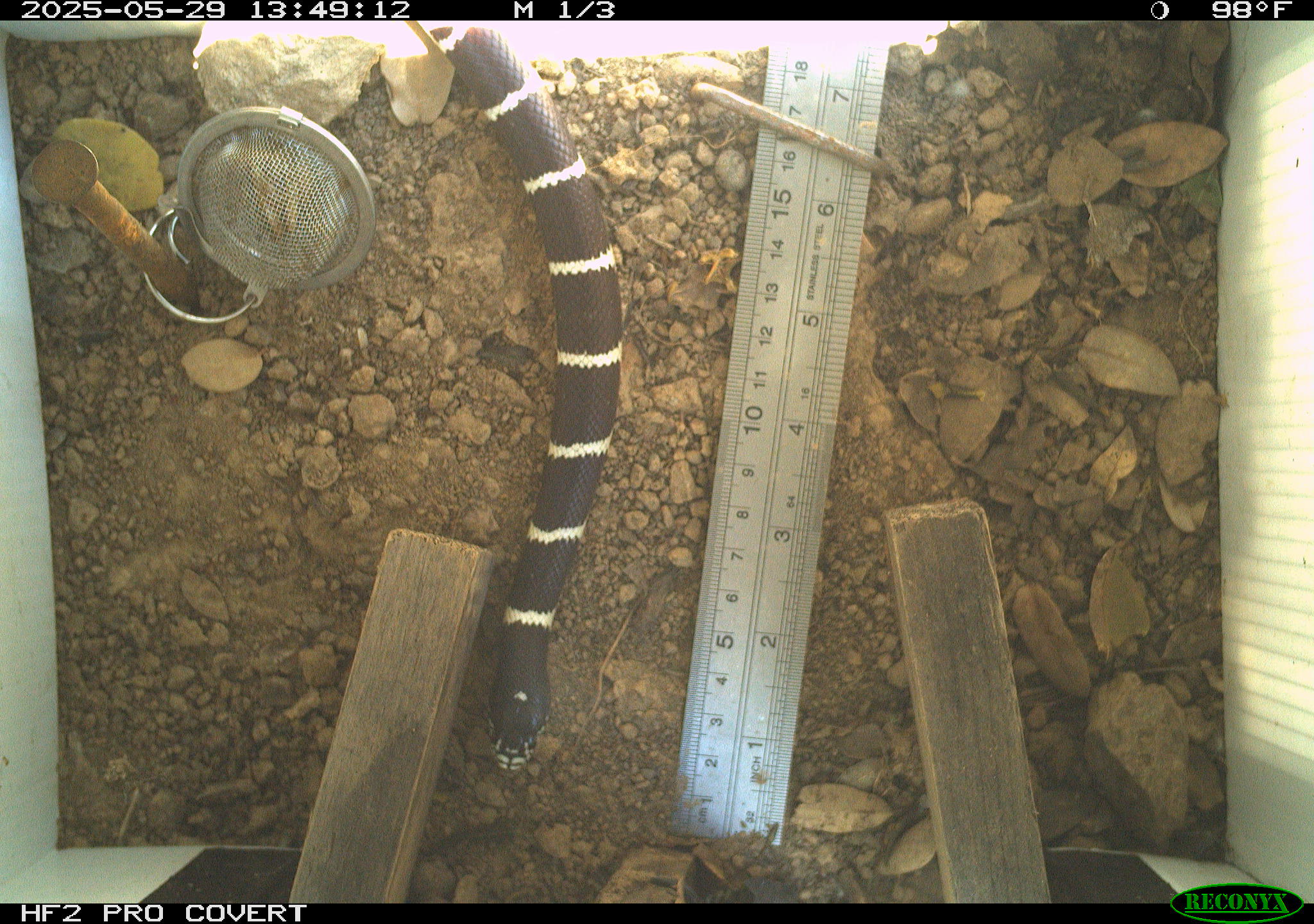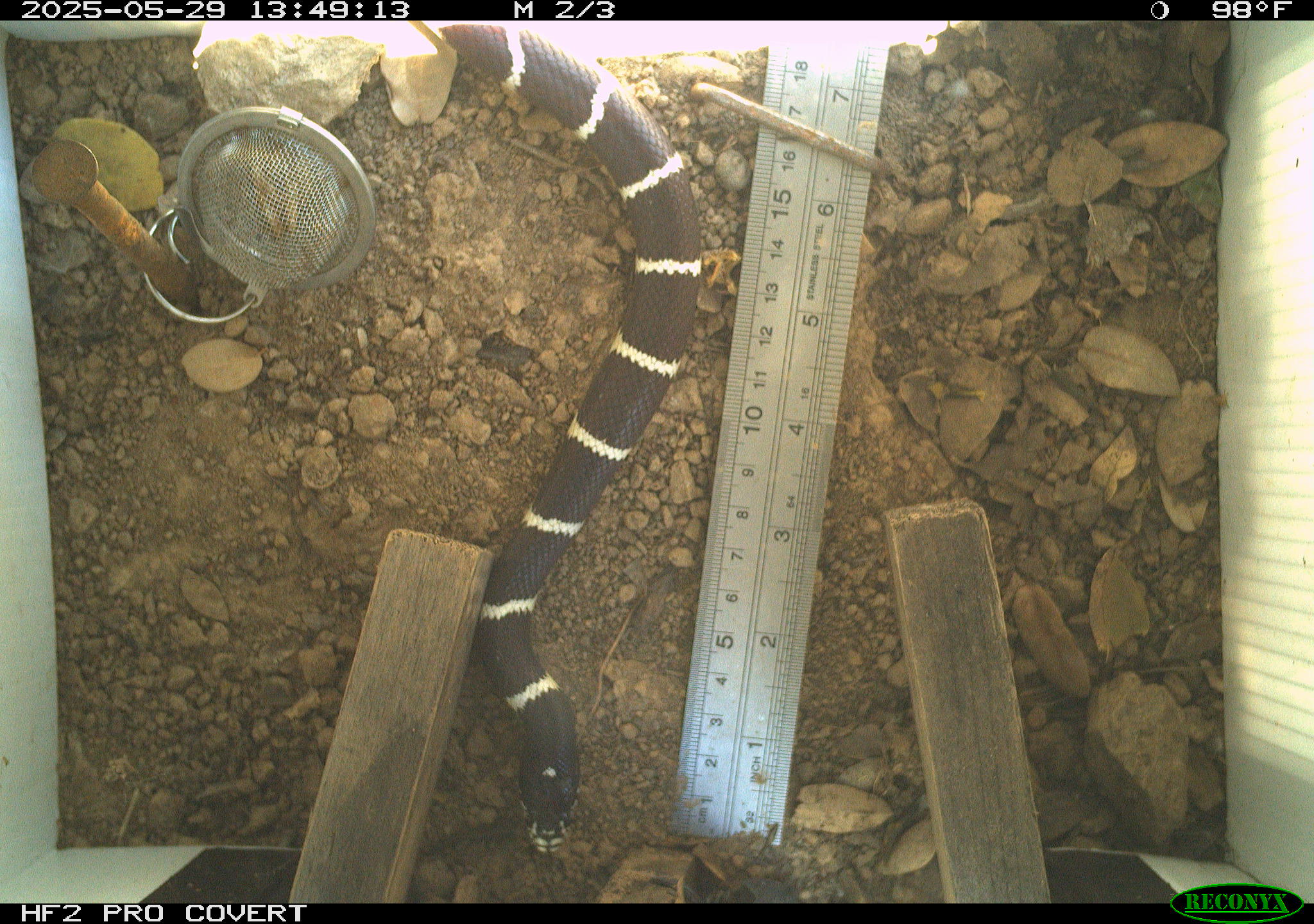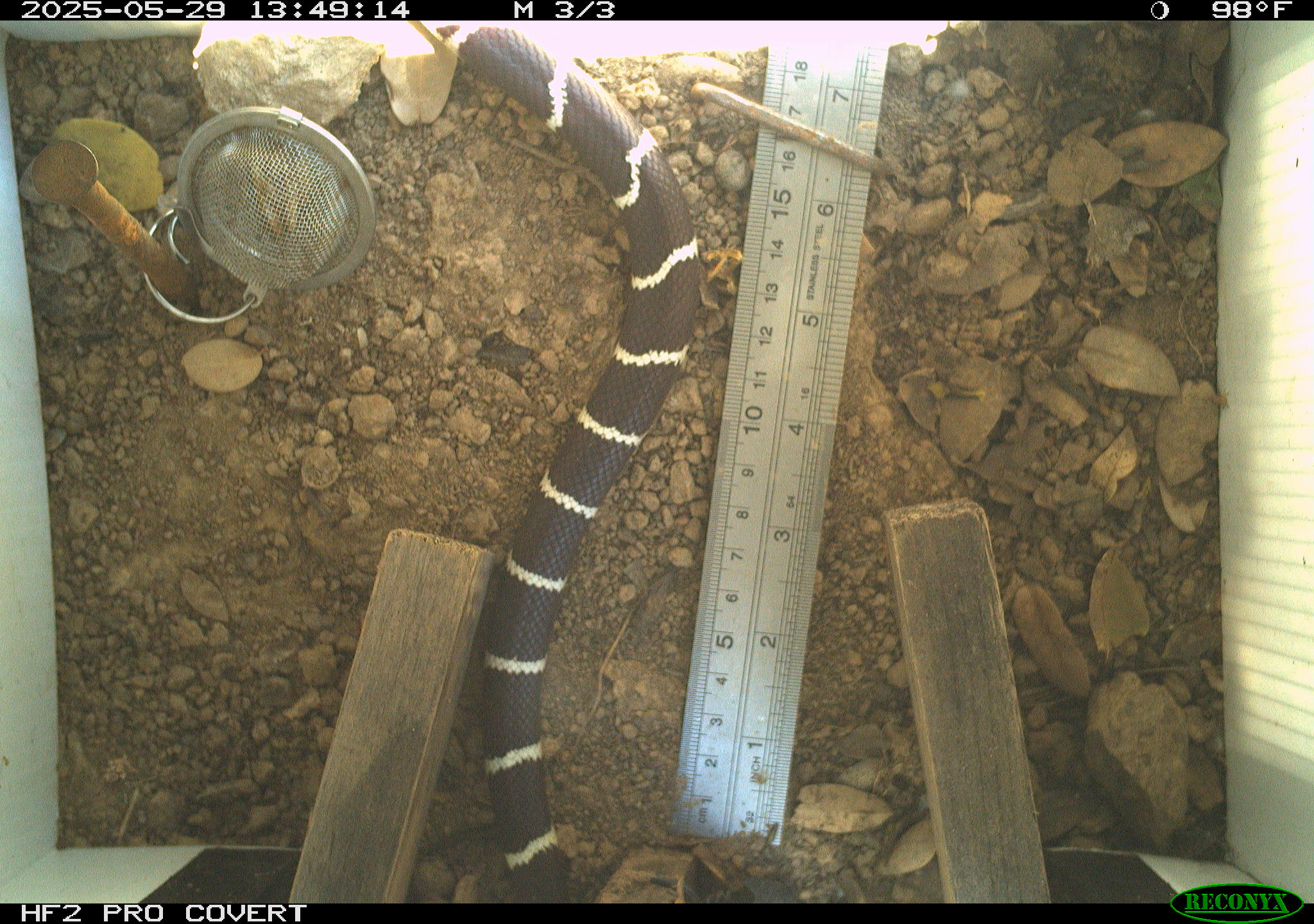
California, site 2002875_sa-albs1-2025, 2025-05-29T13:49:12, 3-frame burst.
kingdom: Animalia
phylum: Chordata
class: Reptilia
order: Squamata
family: Colubridae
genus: Lampropeltis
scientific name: Lampropeltis californiae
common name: california kingsnake